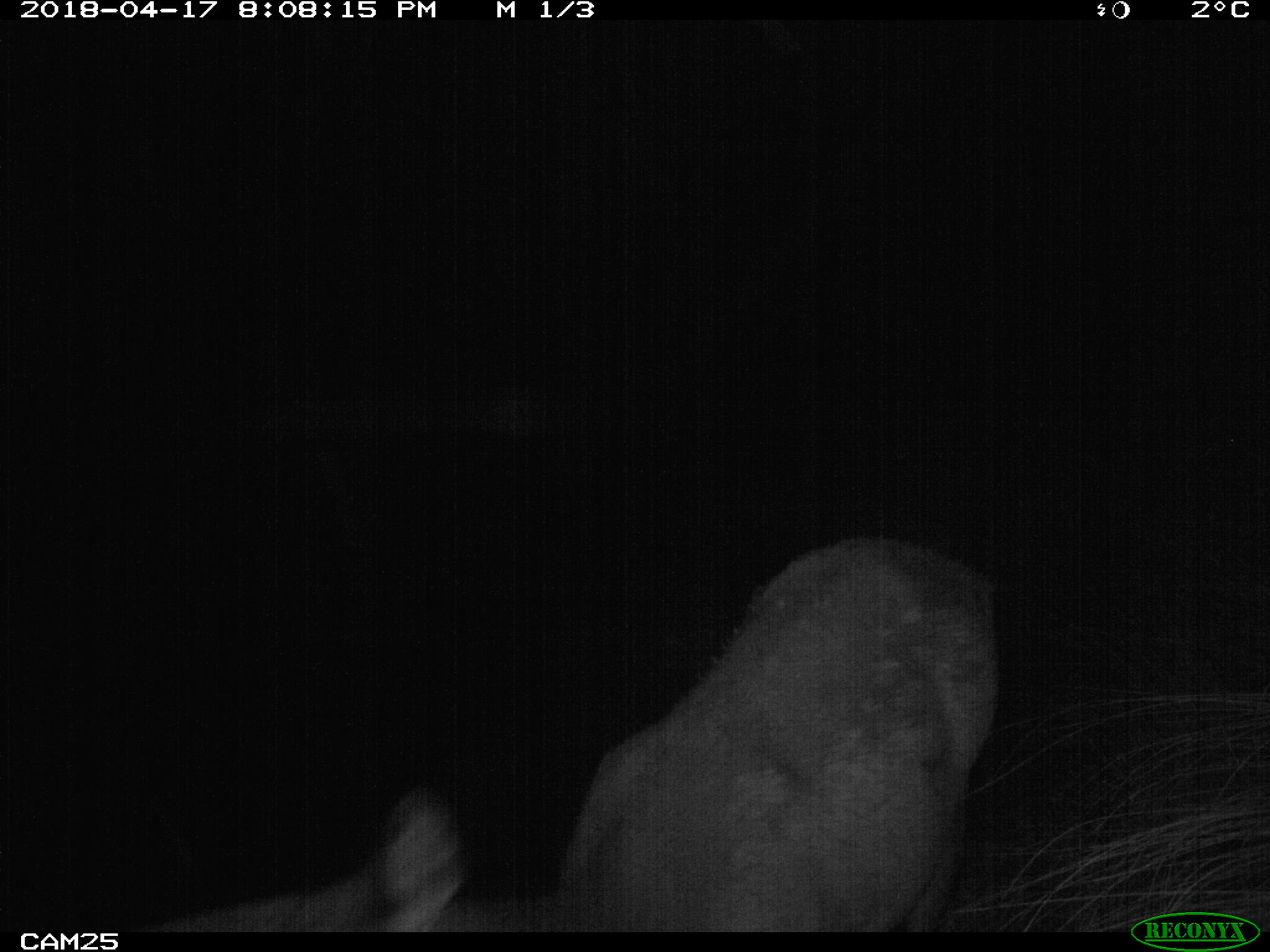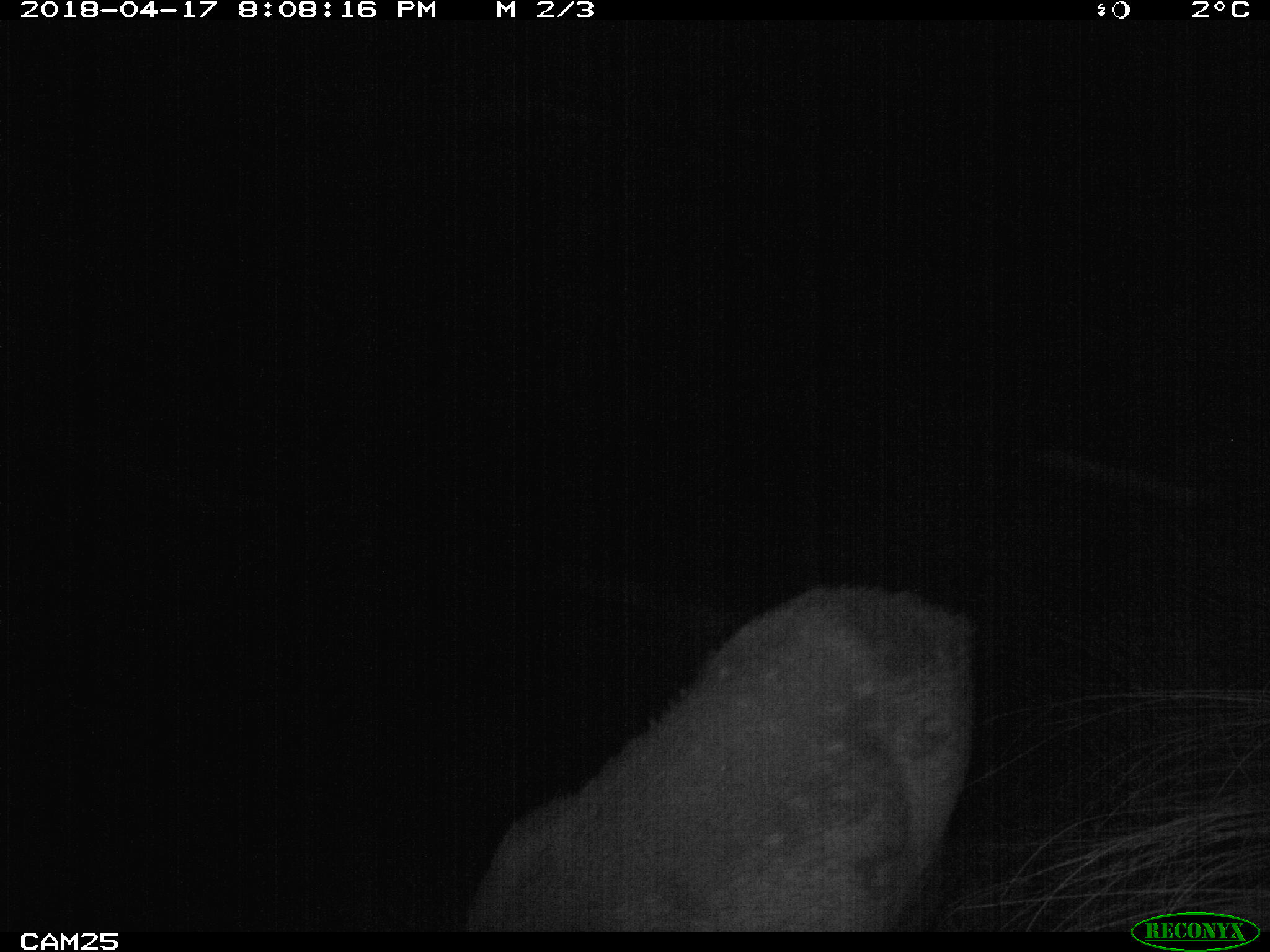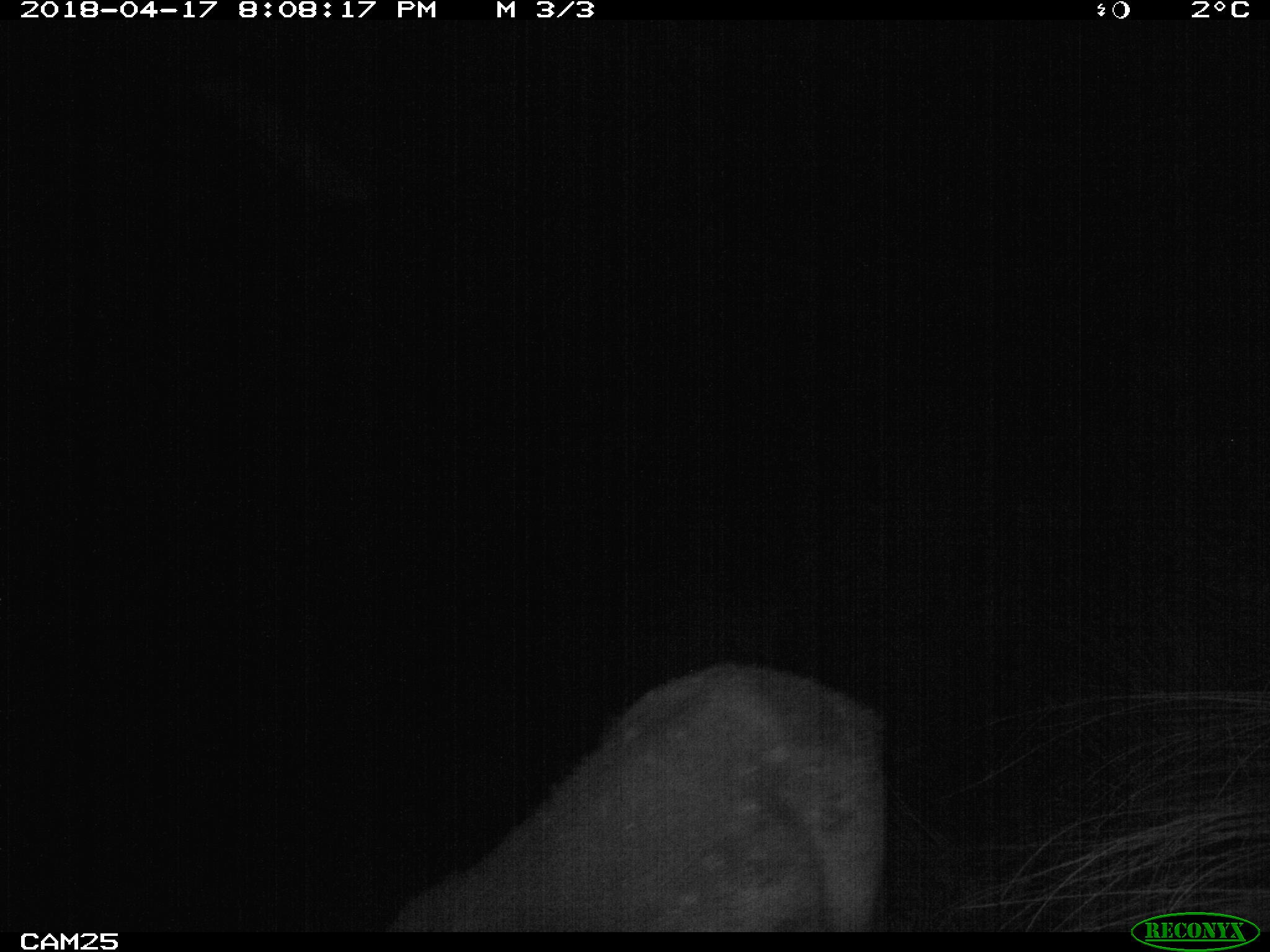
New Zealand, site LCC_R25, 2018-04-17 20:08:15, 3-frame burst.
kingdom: Animalia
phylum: Chordata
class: Mammalia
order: Artiodactyla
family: Cervidae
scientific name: Cervidae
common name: deer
Deer (Cervidae).